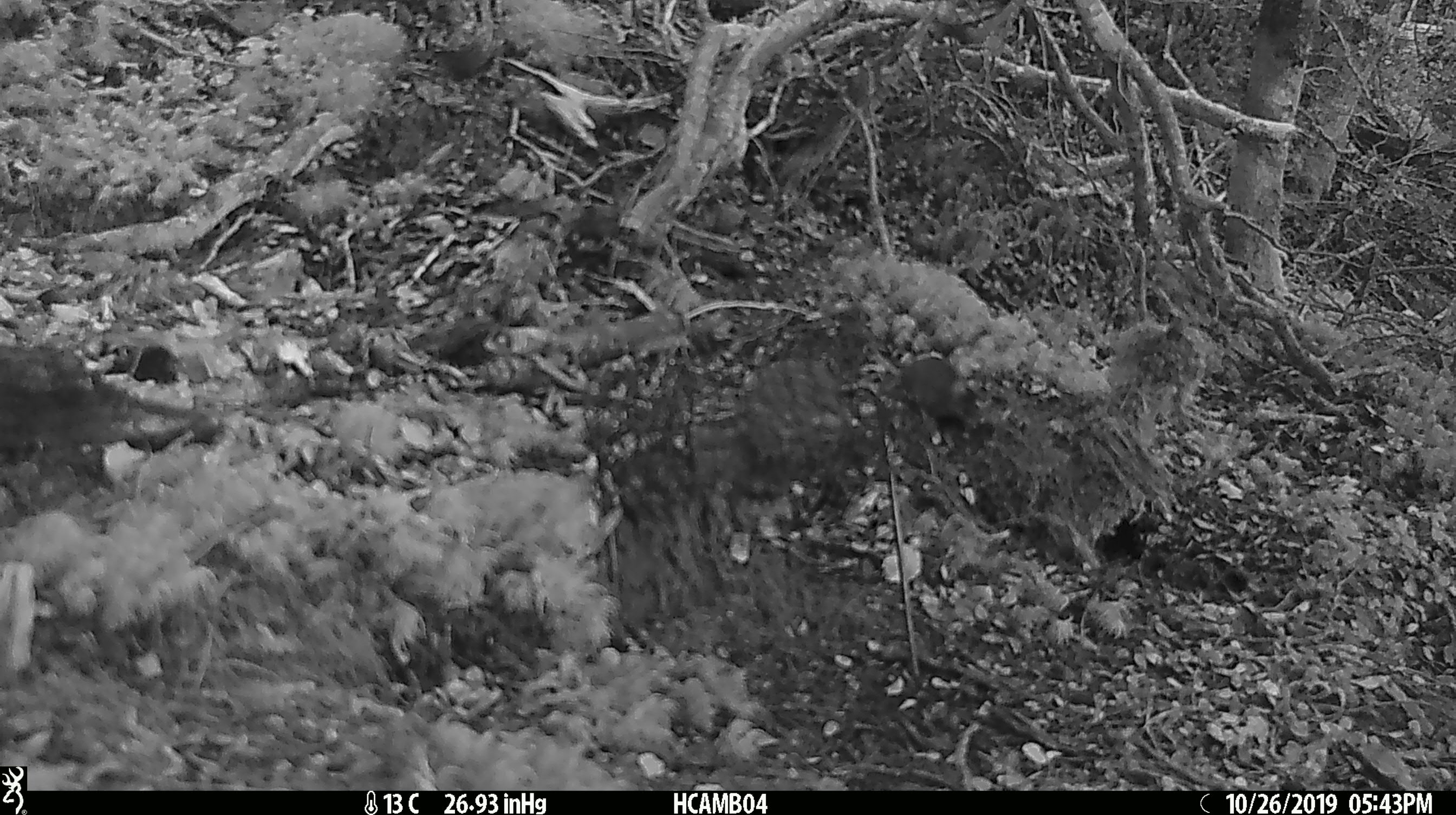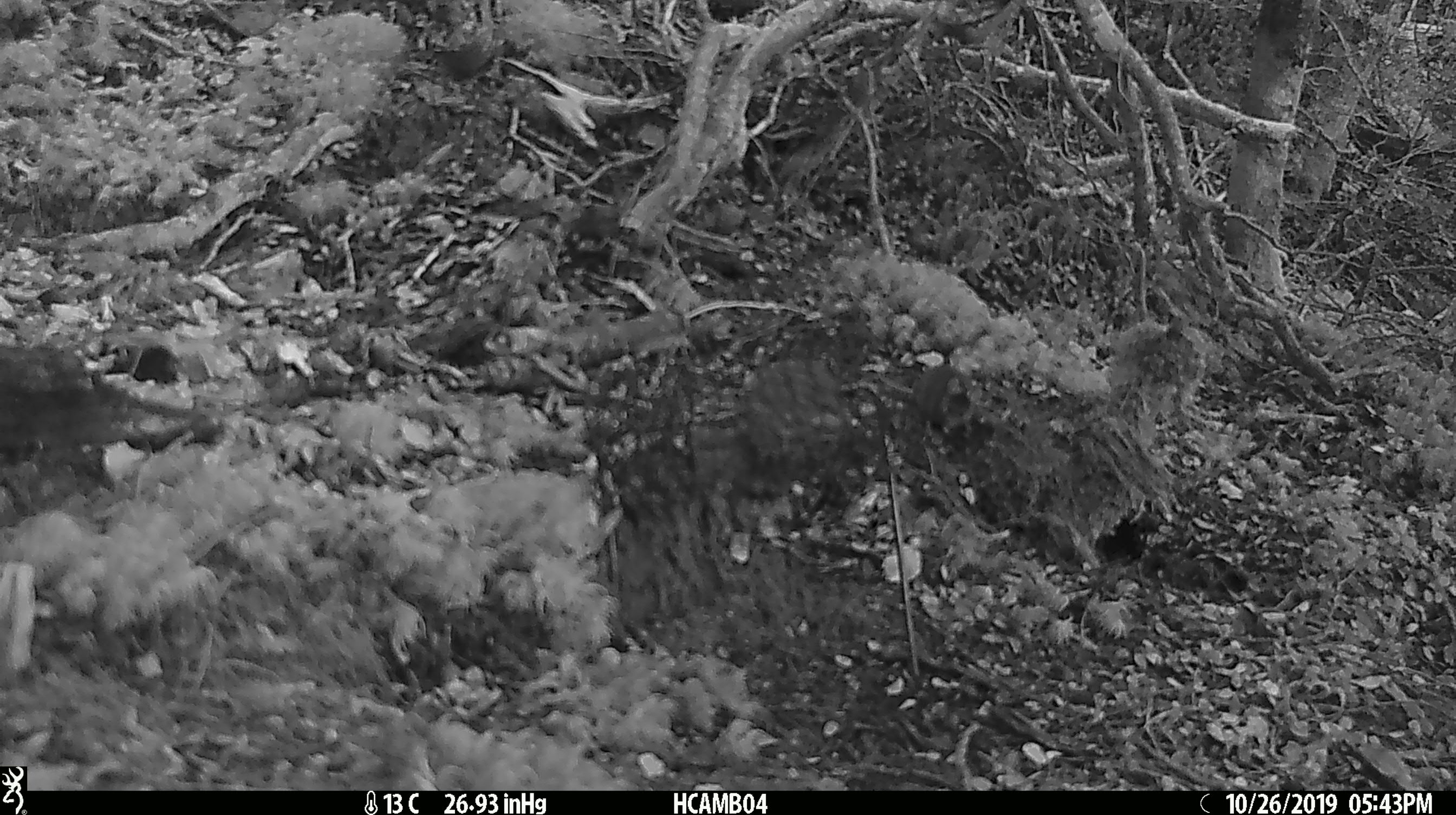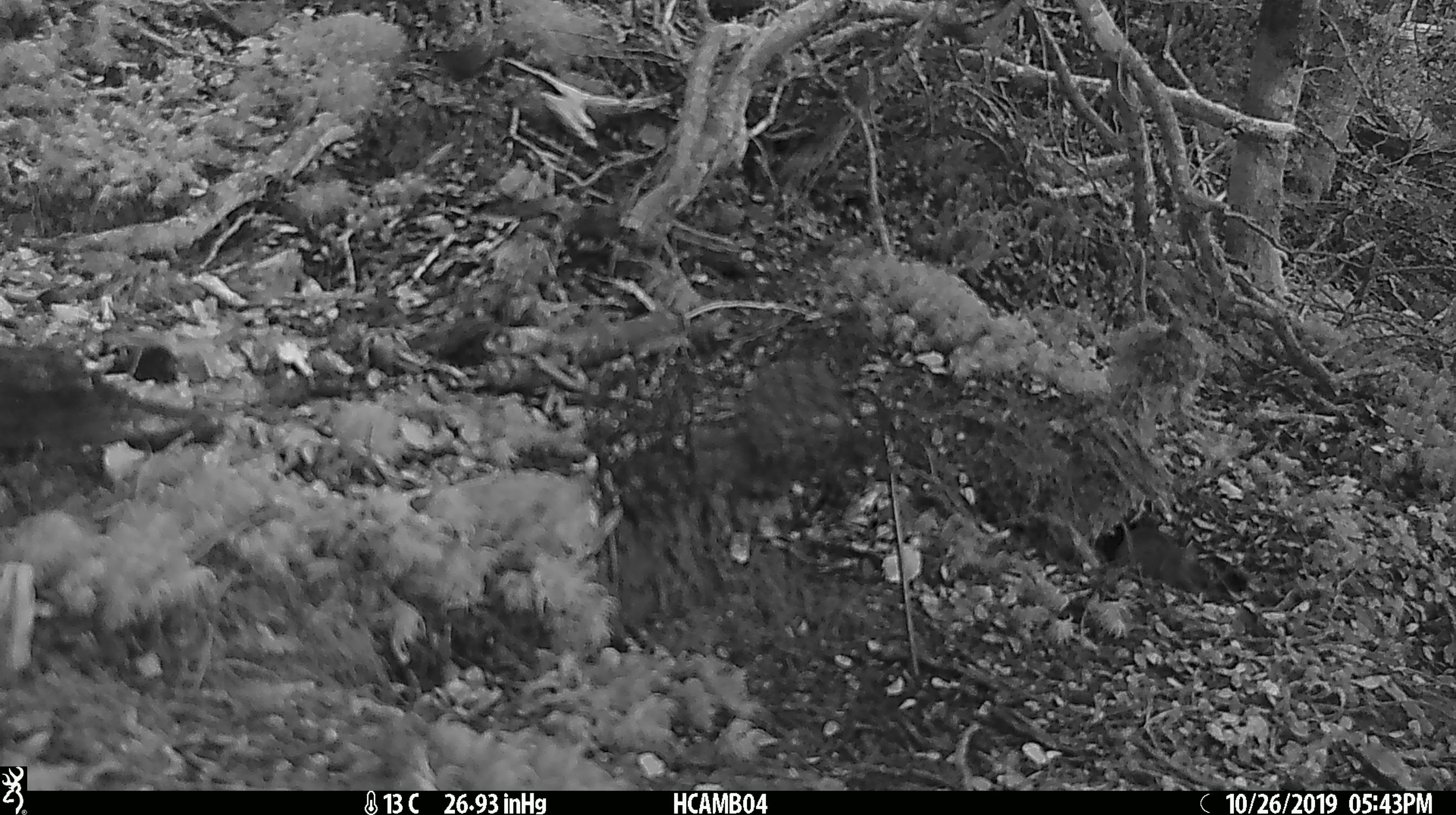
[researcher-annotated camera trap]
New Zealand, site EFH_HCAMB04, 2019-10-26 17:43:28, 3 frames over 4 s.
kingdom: Animalia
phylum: Chordata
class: Mammalia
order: Rodentia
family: Muridae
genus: Mus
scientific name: Mus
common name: mouse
Mouse (Mus).